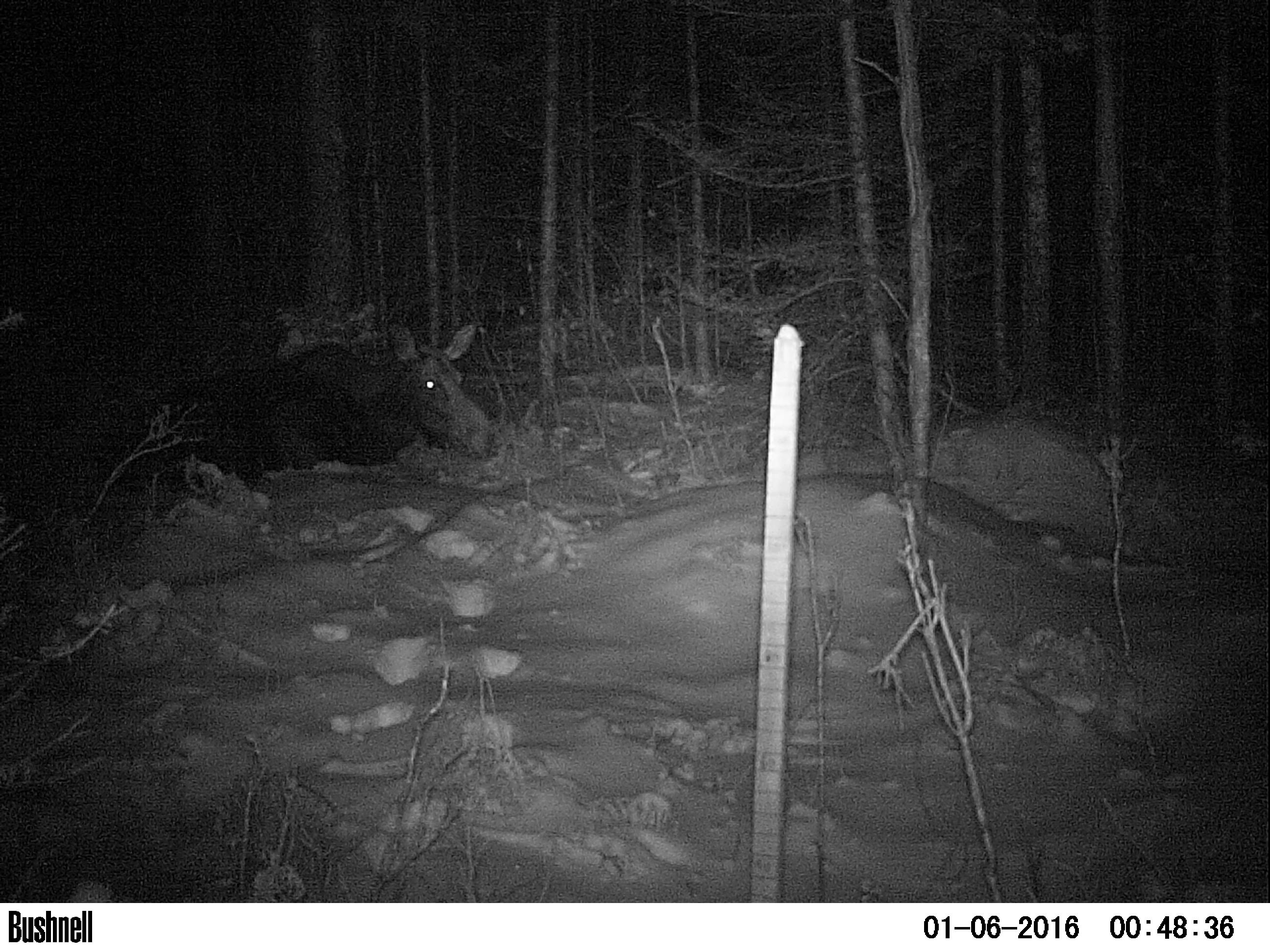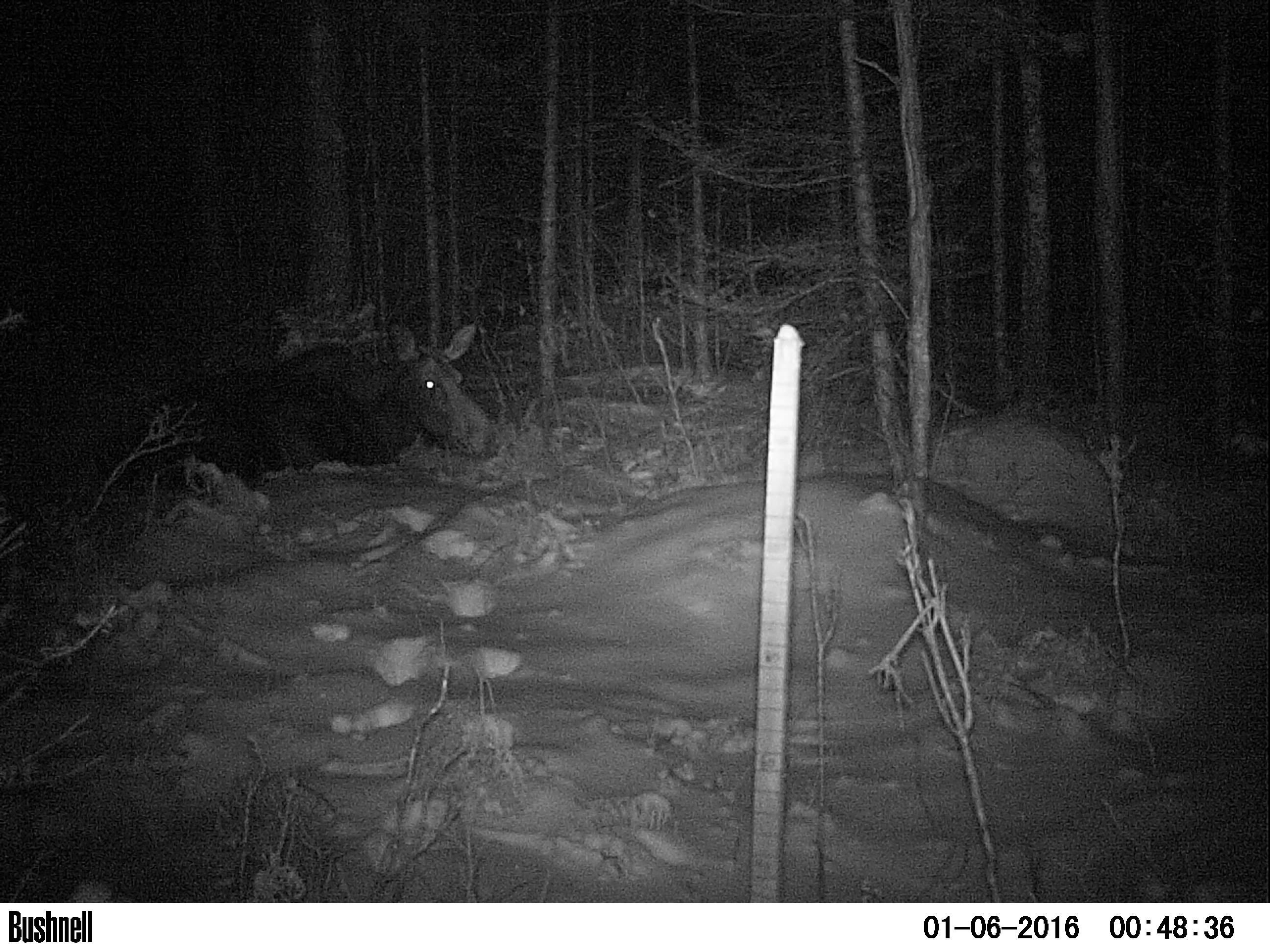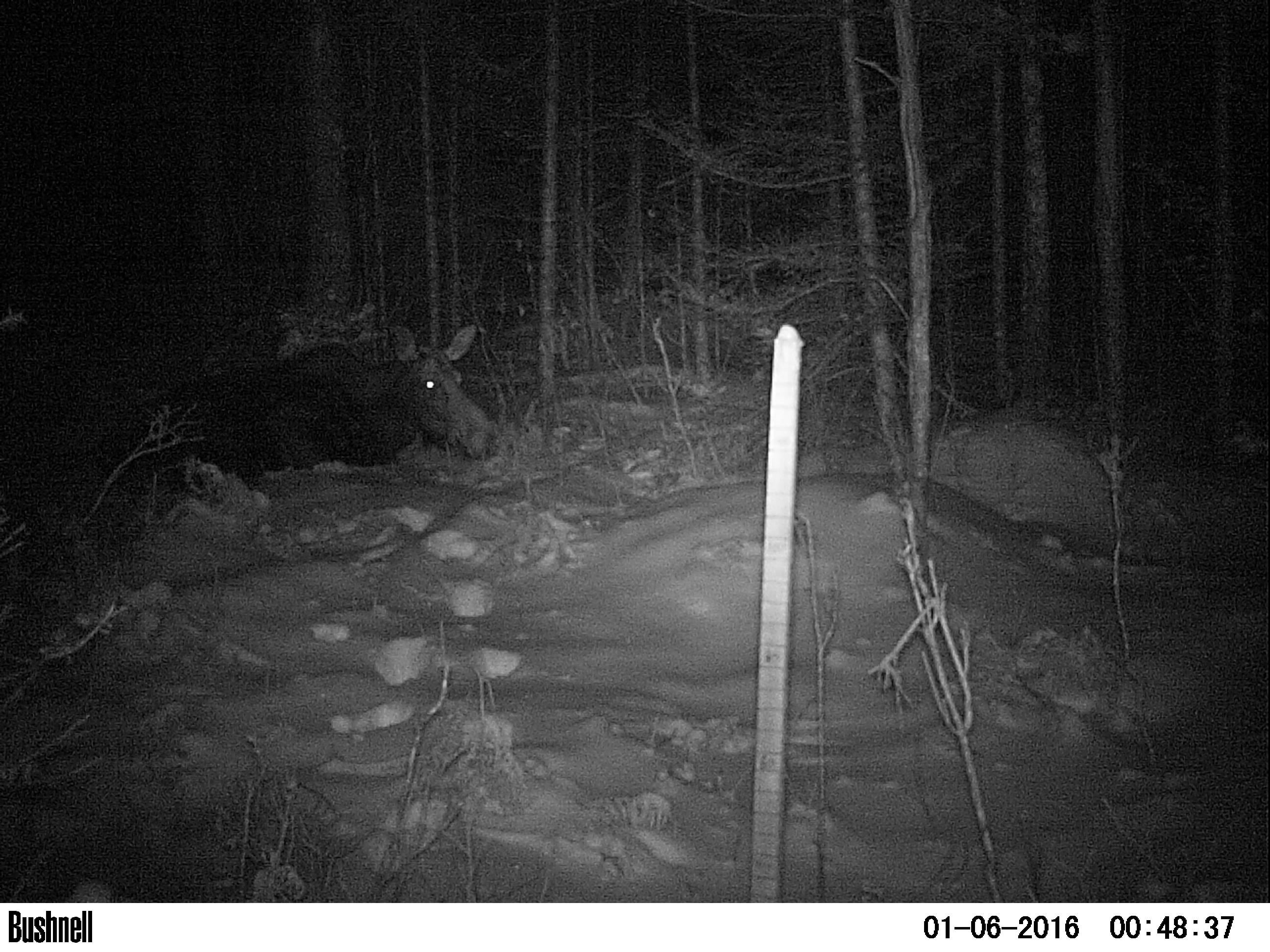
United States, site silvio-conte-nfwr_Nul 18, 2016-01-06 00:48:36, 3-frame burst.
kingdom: Animalia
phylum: Chordata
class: Mammalia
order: Artiodactyla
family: Cervidae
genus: Alces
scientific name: Alces alces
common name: moose